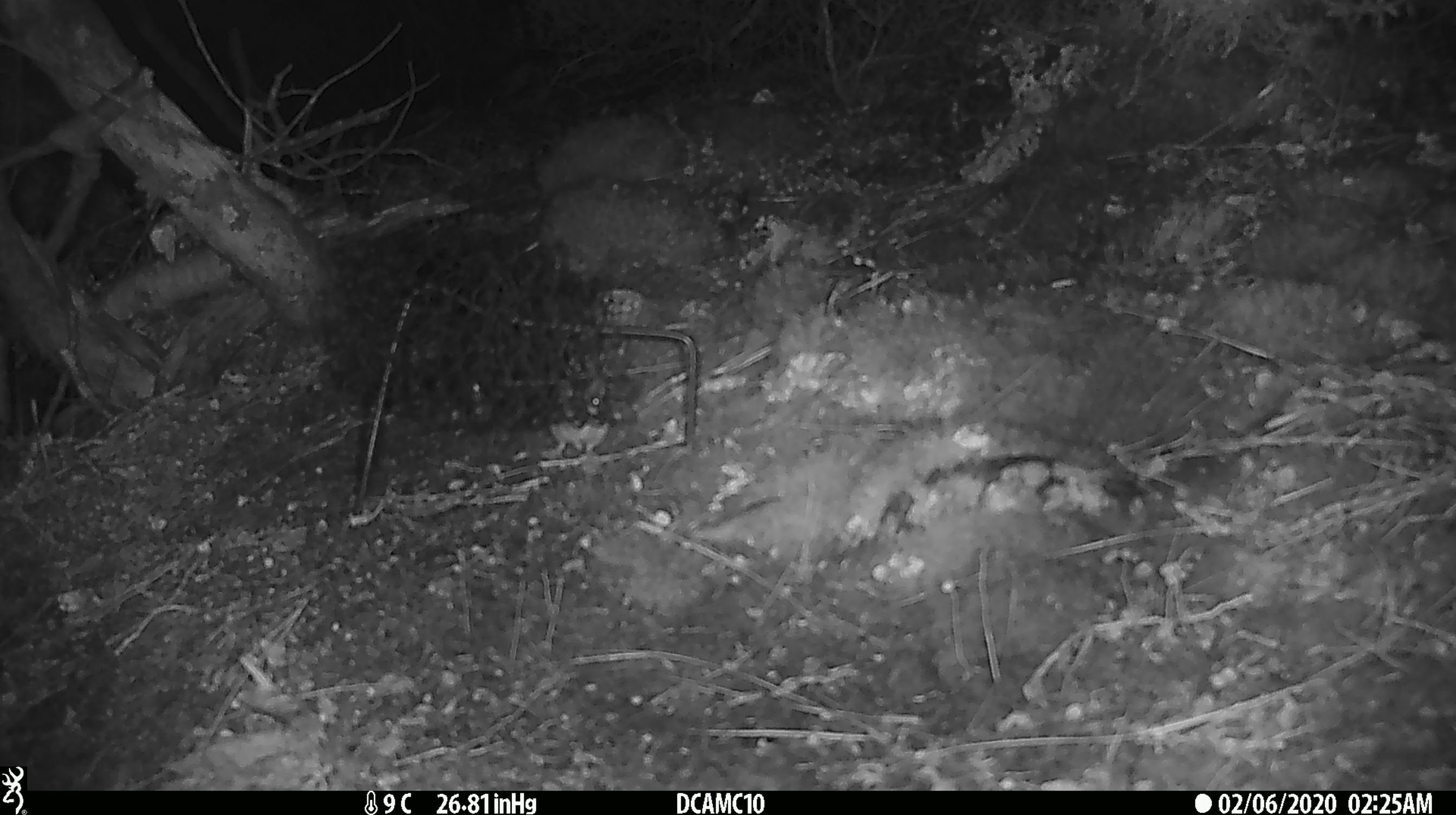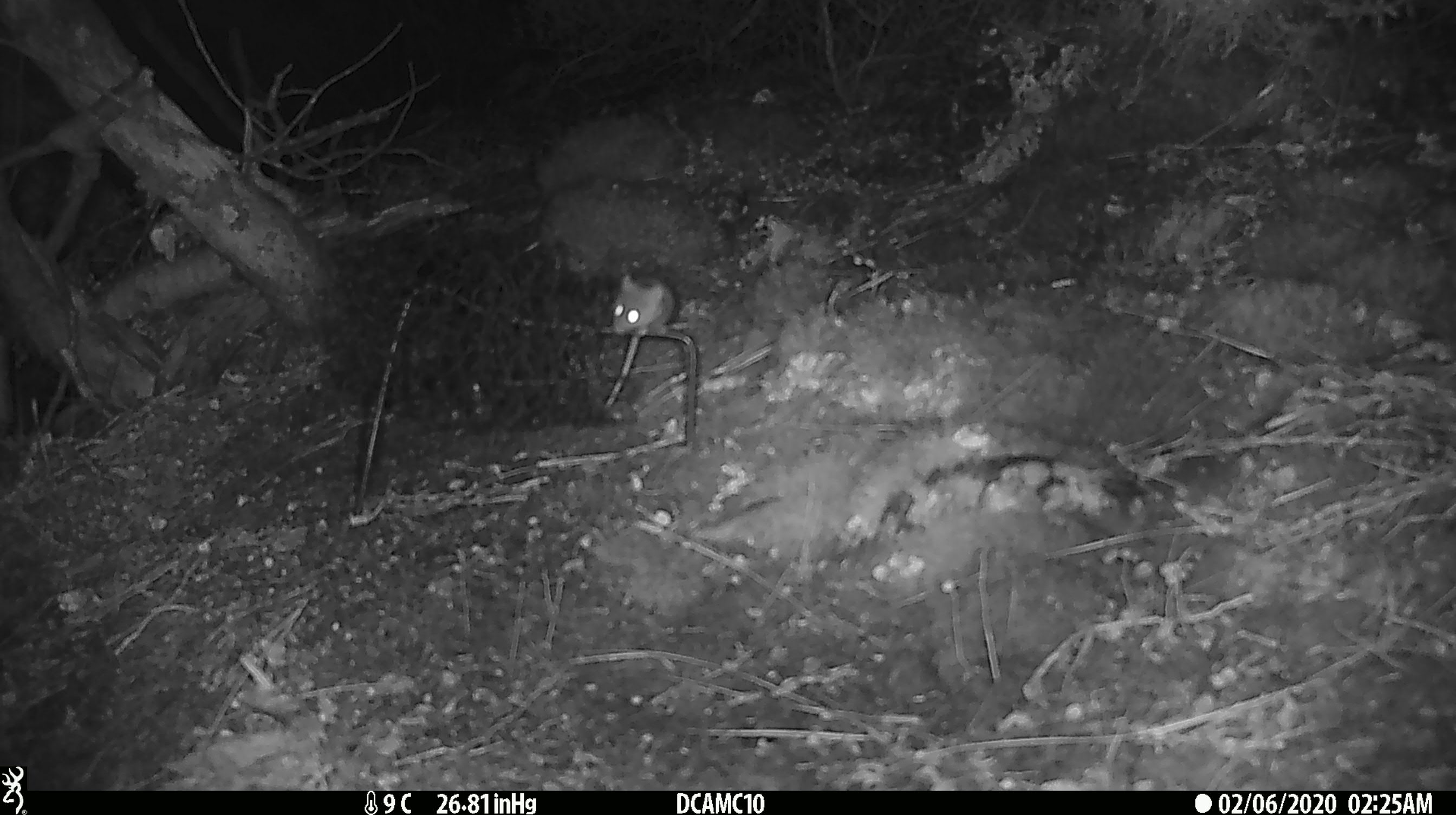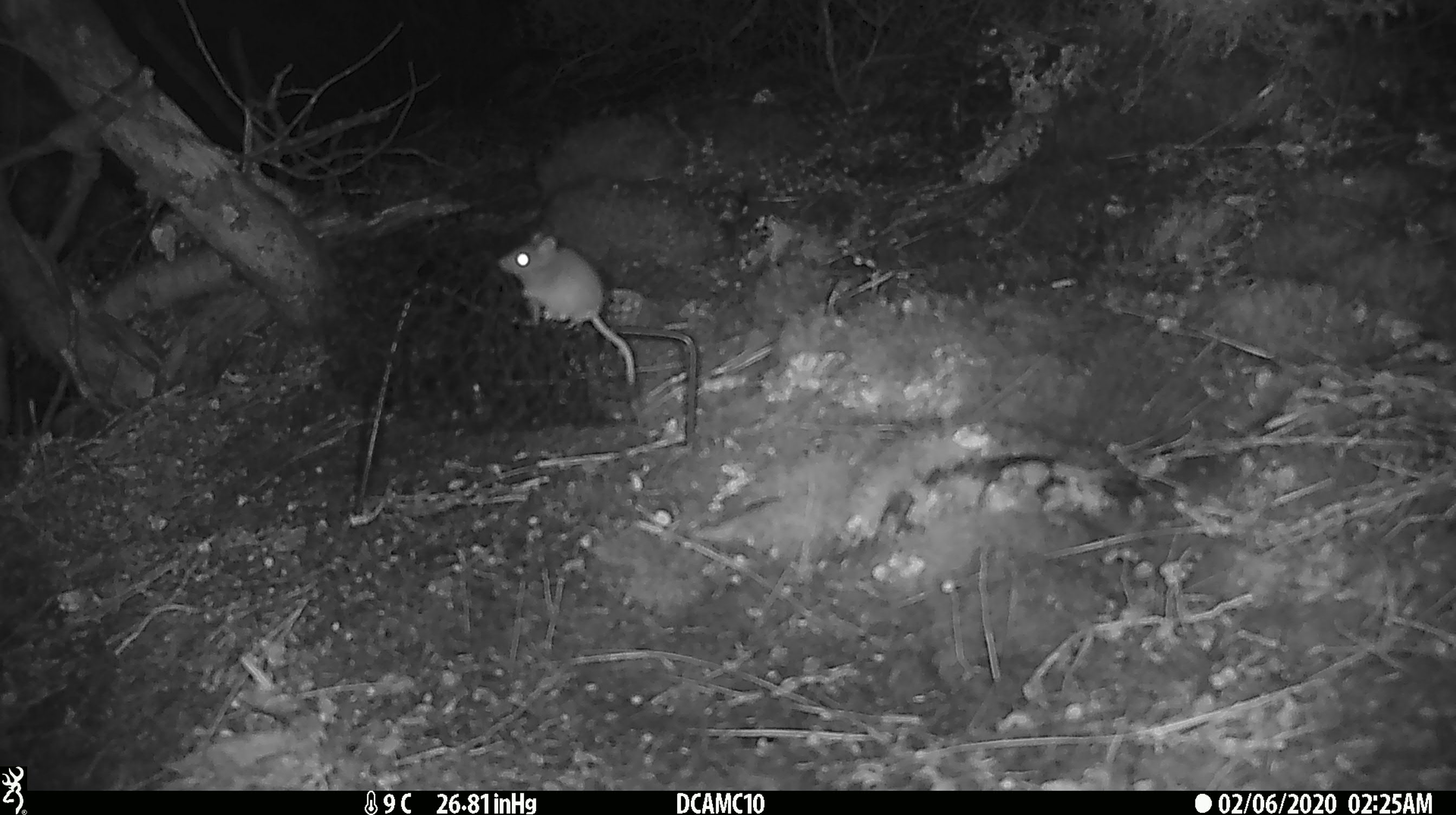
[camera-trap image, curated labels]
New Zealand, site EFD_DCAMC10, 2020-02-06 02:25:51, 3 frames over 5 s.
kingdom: Animalia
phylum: Chordata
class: Mammalia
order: Rodentia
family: Muridae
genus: Mus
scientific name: Mus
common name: mouse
Mouse (Mus).